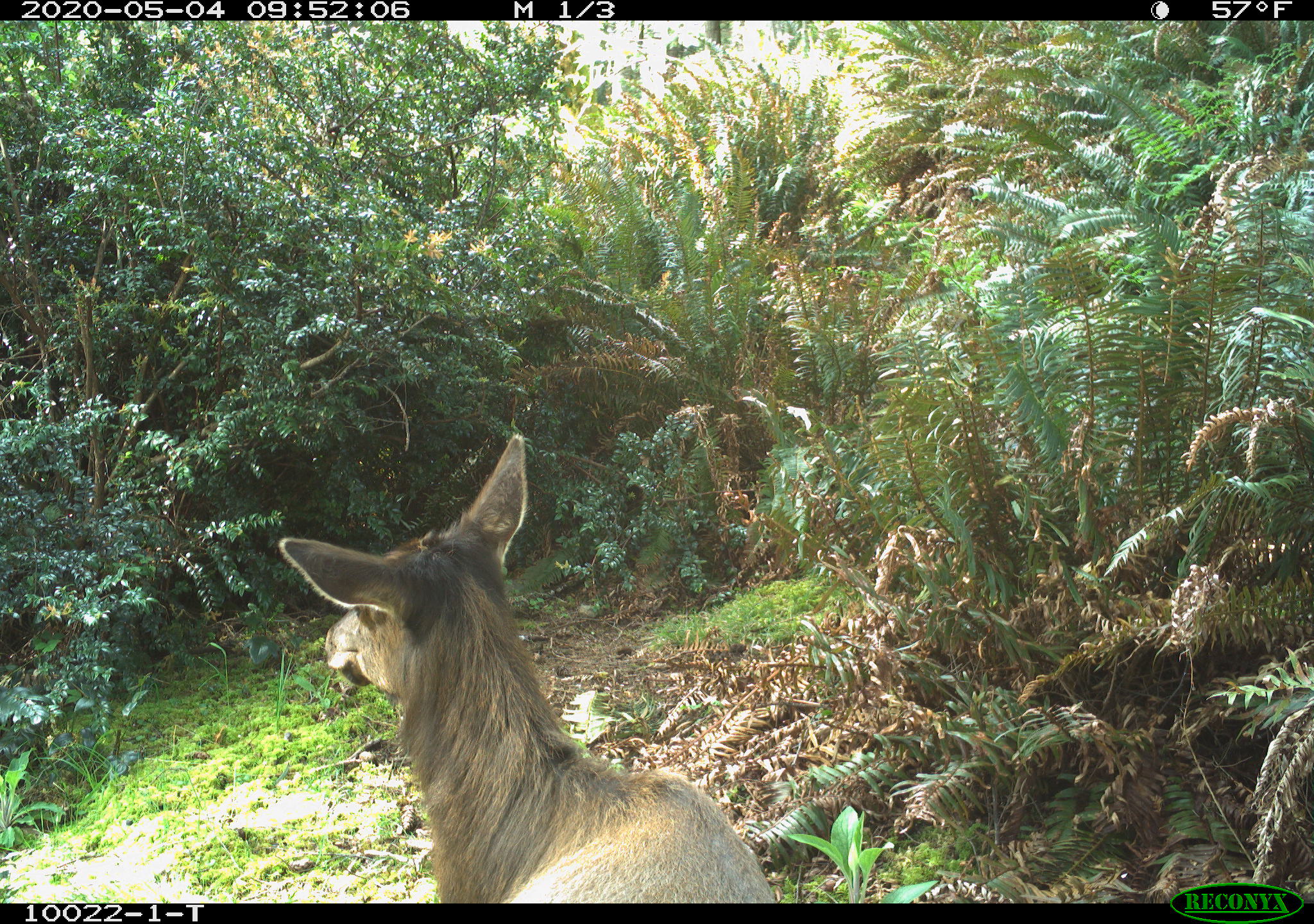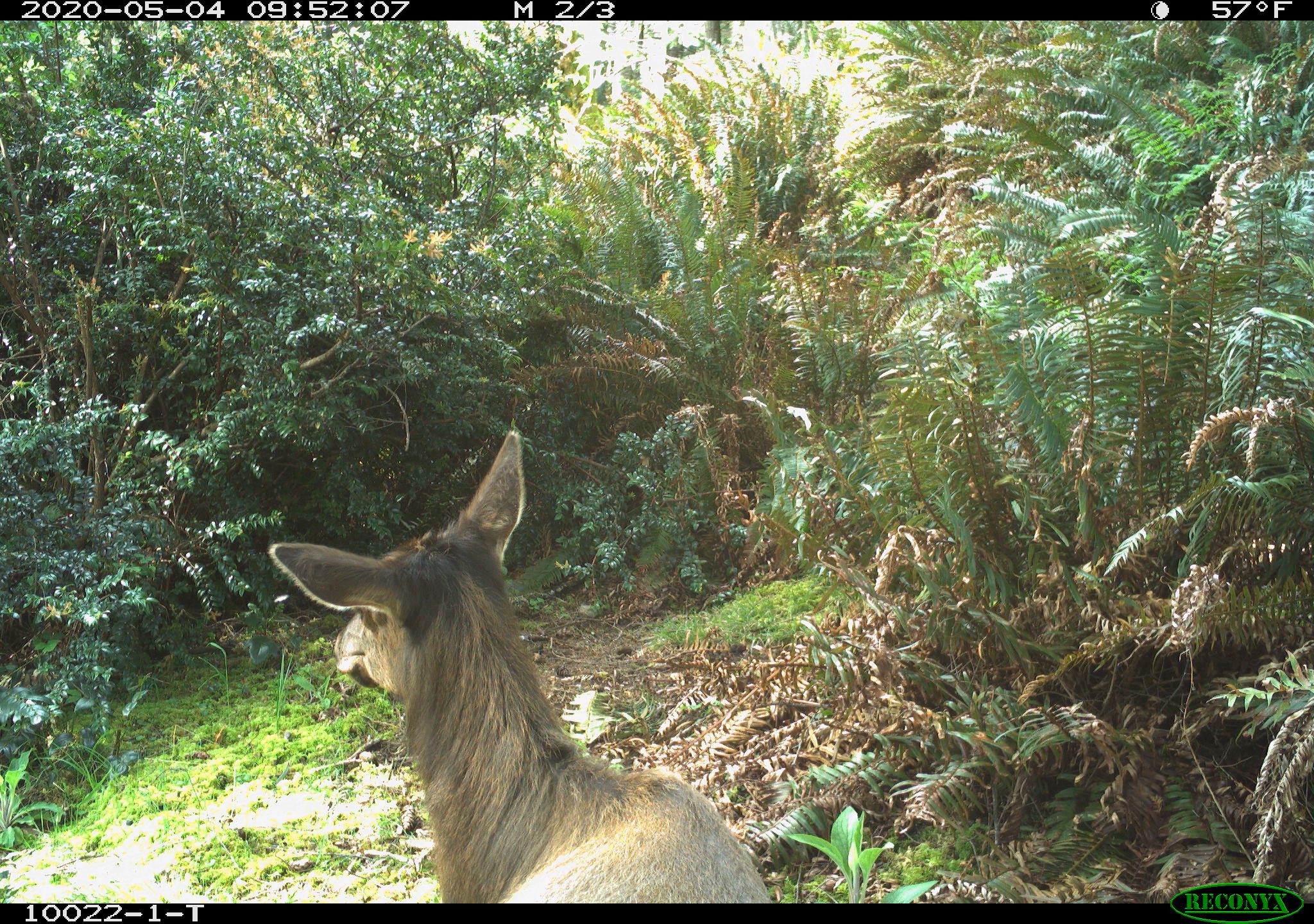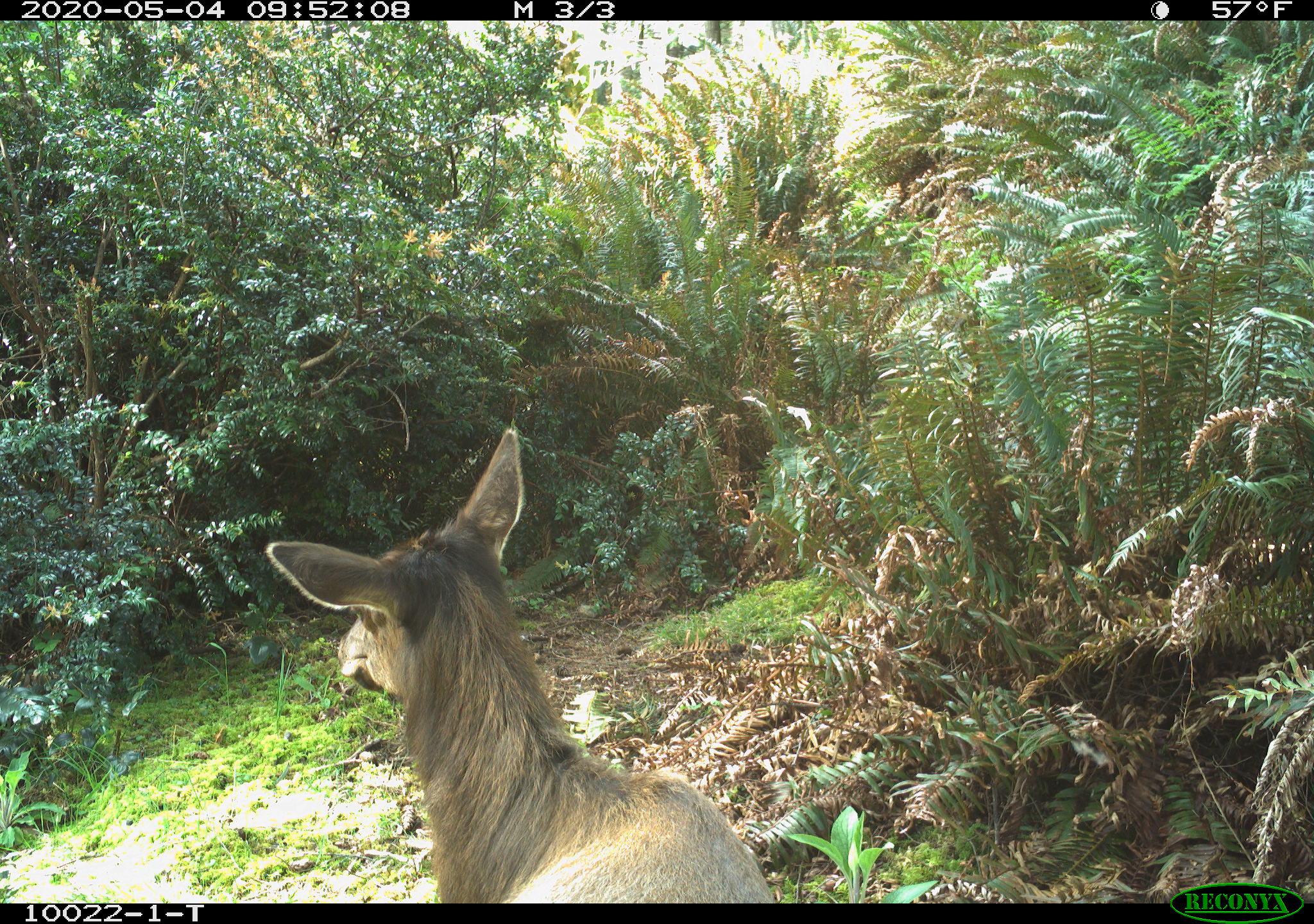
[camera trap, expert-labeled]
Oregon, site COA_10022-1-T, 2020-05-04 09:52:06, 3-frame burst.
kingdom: Animalia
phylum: Chordata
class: Mammalia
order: Artiodactyla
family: Cervidae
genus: Cervus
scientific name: Cervus canadensis roosevelti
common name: roosevelt elk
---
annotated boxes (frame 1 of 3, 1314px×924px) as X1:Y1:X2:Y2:
roosevelt elk: 270:426:779:895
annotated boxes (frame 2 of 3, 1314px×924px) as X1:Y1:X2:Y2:
roosevelt elk: 262:420:772:899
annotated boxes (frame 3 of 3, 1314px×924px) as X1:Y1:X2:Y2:
roosevelt elk: 259:422:777:897